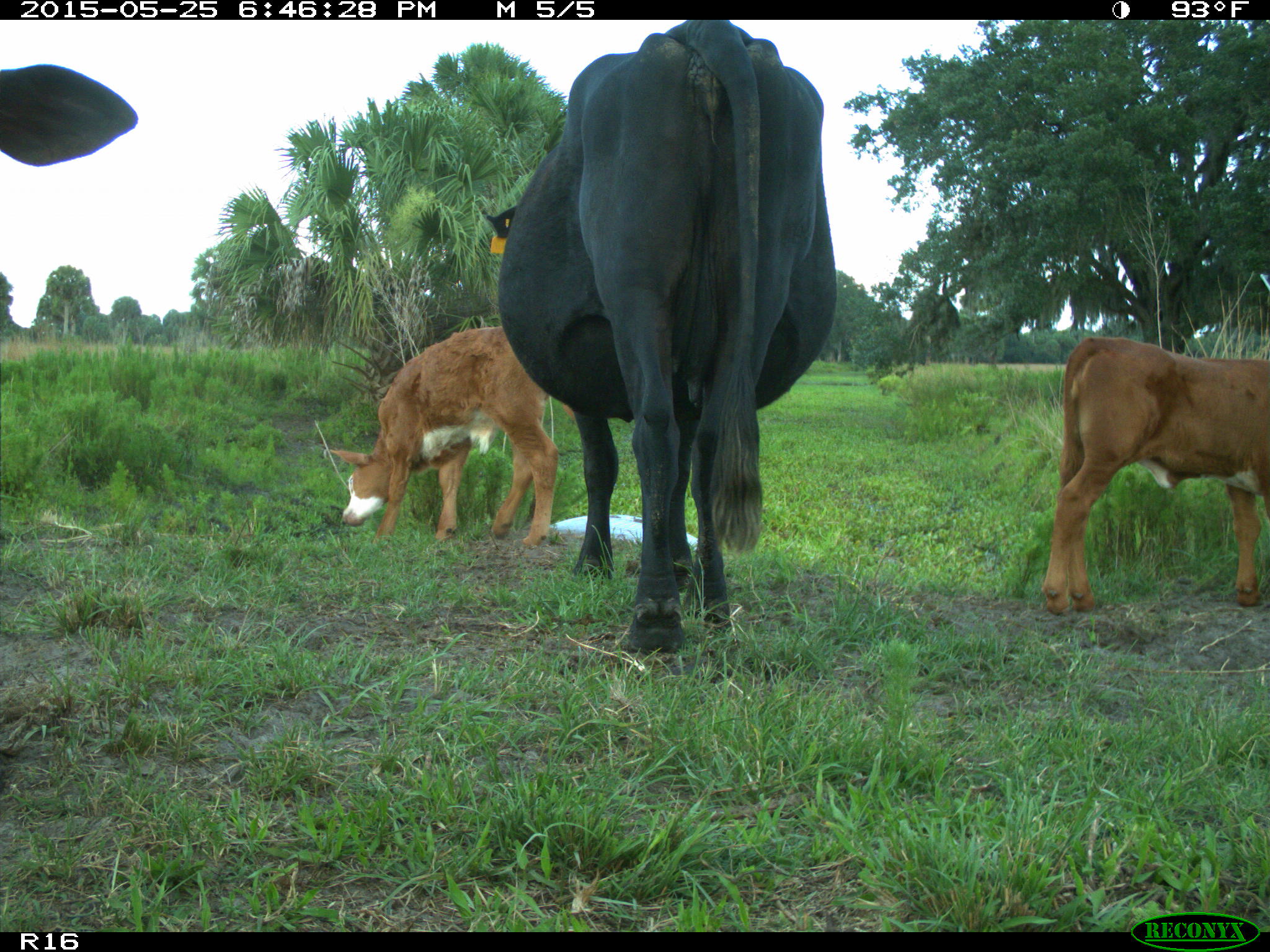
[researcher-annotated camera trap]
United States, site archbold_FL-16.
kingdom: Animalia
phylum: Chordata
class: Mammalia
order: Artiodactyla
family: Bovidae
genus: Bos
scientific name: Bos taurus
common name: domestic cow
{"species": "Bos taurus (domestic cow)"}